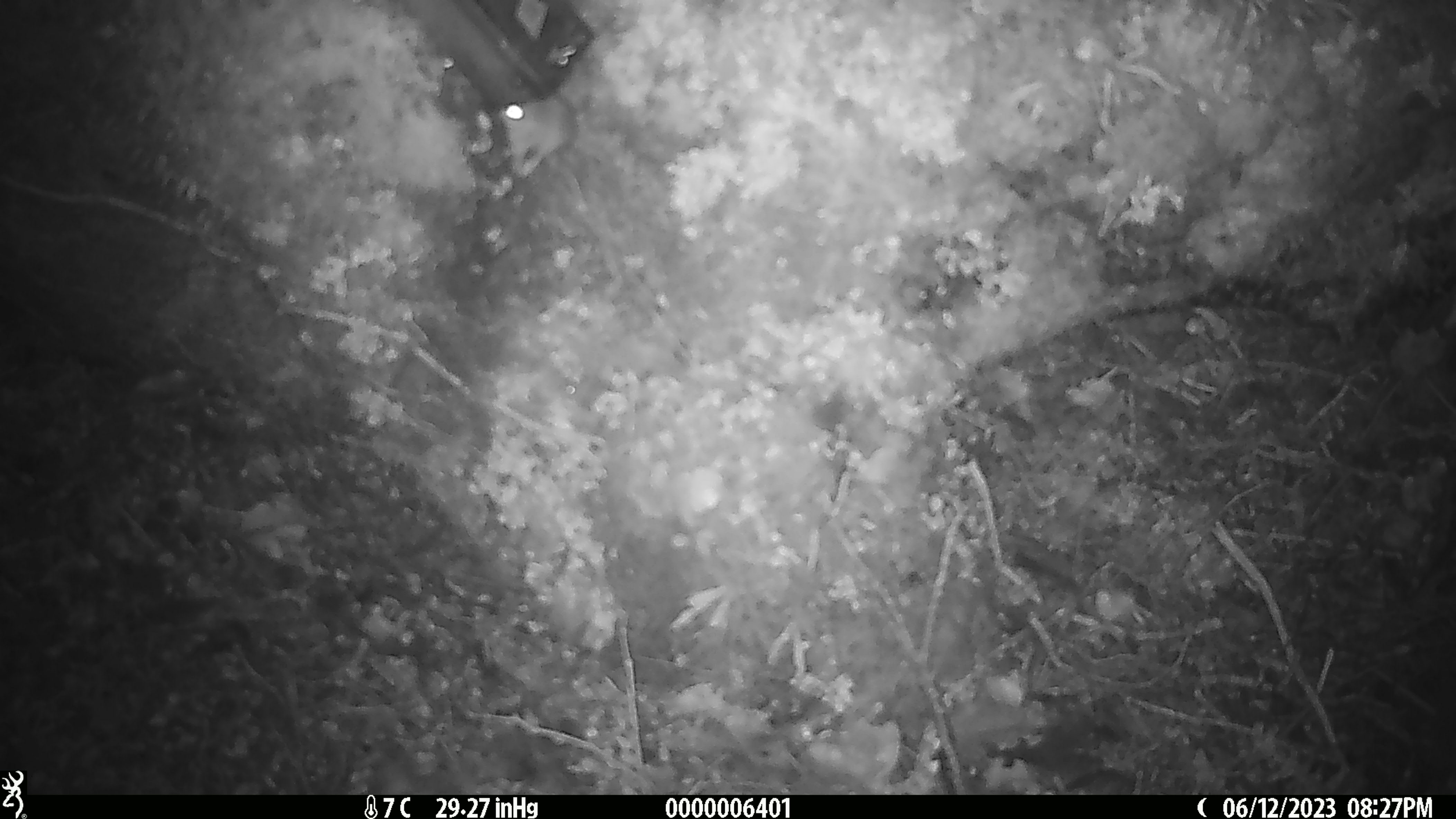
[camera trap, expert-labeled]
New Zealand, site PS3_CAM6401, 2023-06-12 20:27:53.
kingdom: Animalia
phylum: Chordata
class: Mammalia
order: Rodentia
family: Muridae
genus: Mus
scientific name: Mus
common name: mouse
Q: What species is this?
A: Mouse (Mus).